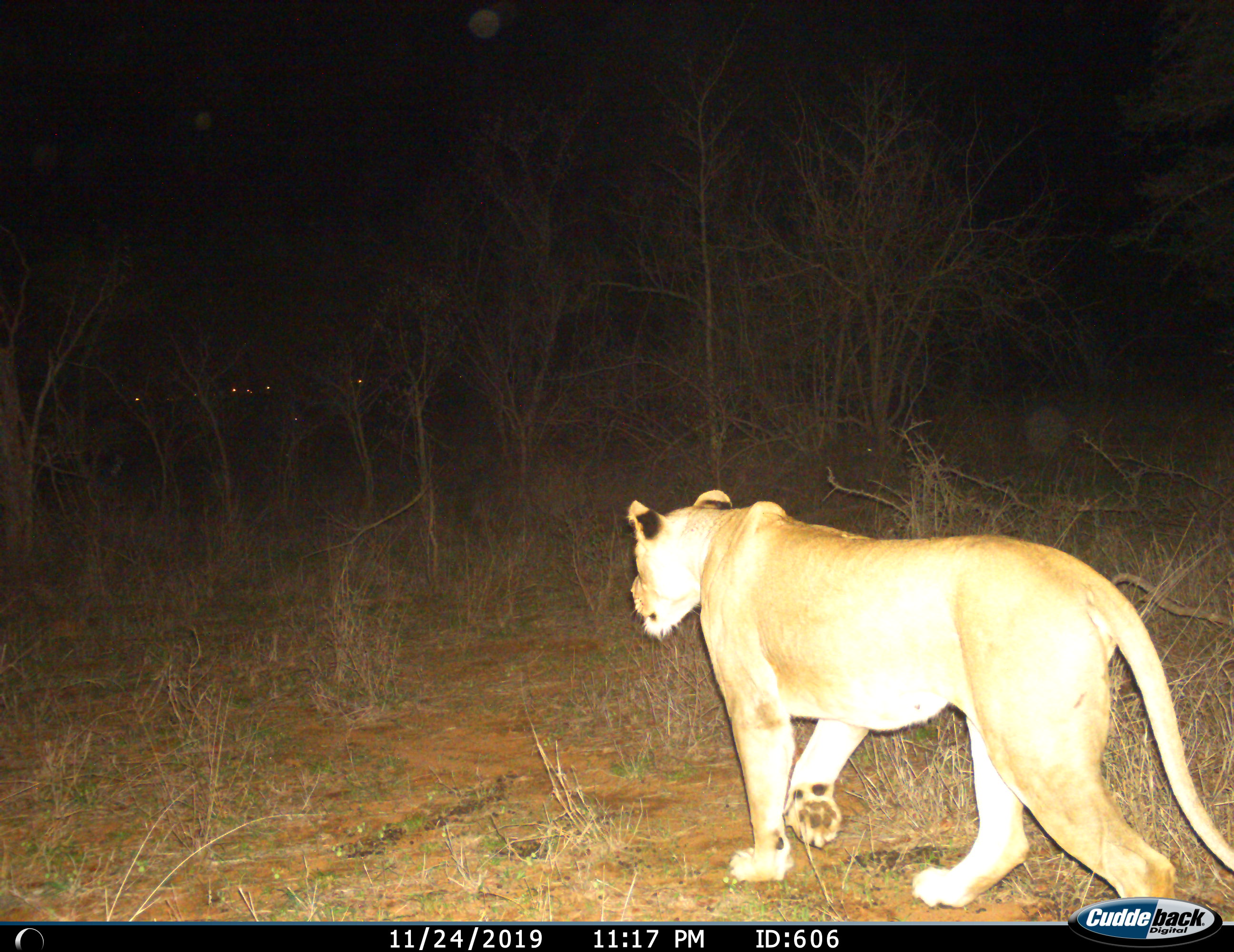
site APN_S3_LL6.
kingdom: Animalia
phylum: Chordata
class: Mammalia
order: Carnivora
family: Felidae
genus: Panthera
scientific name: Panthera leo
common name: lion female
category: lionfemale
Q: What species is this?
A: Lionfemale (lion female) (Panthera leo).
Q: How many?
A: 1.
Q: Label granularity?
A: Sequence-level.